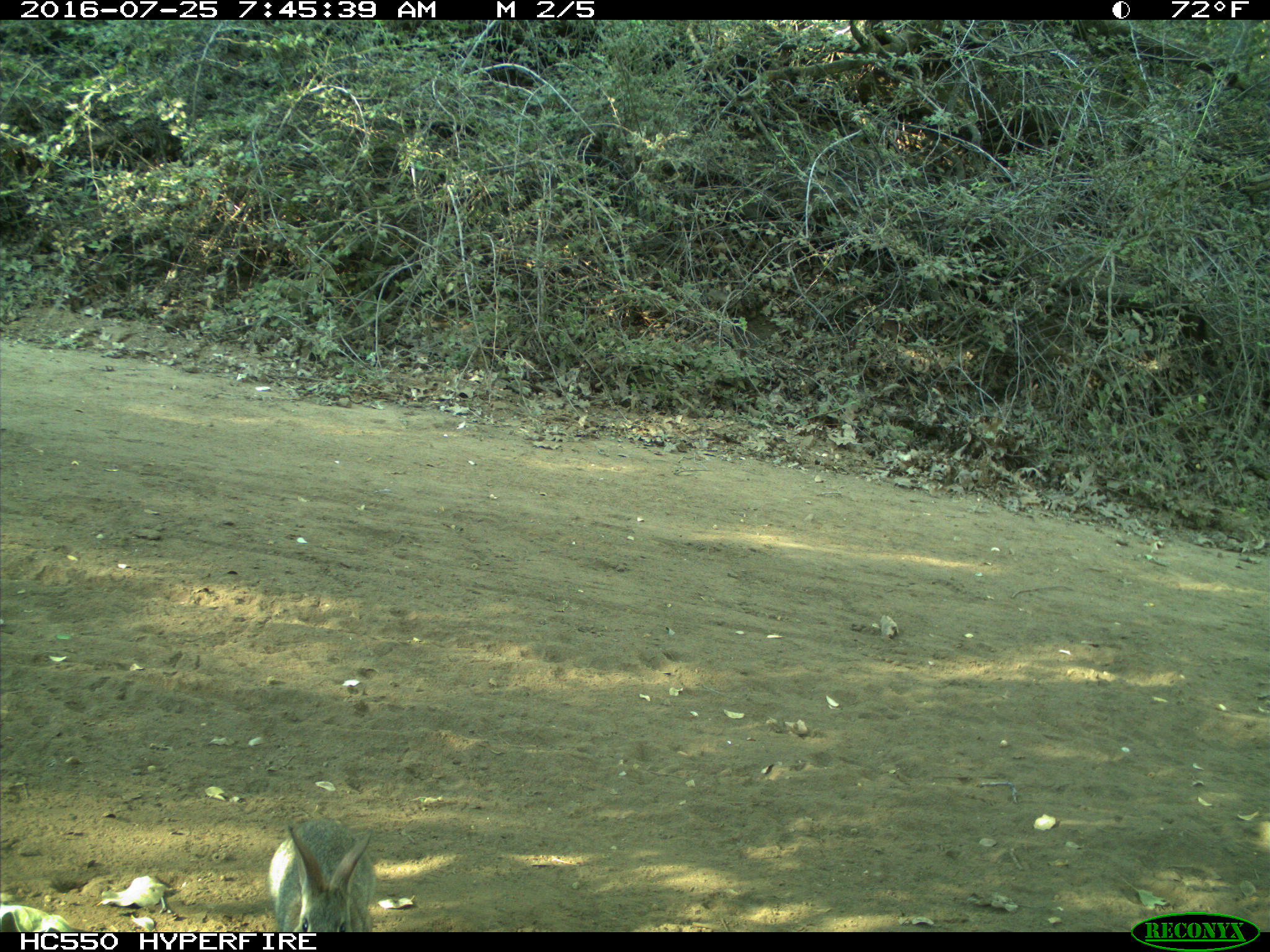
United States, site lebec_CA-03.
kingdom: Animalia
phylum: Chordata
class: Mammalia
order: Lagomorpha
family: Leporidae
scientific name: Leporidae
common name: rabbits and hares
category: unidentified rabbit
Unidentified rabbit (rabbits and hares) (Leporidae).